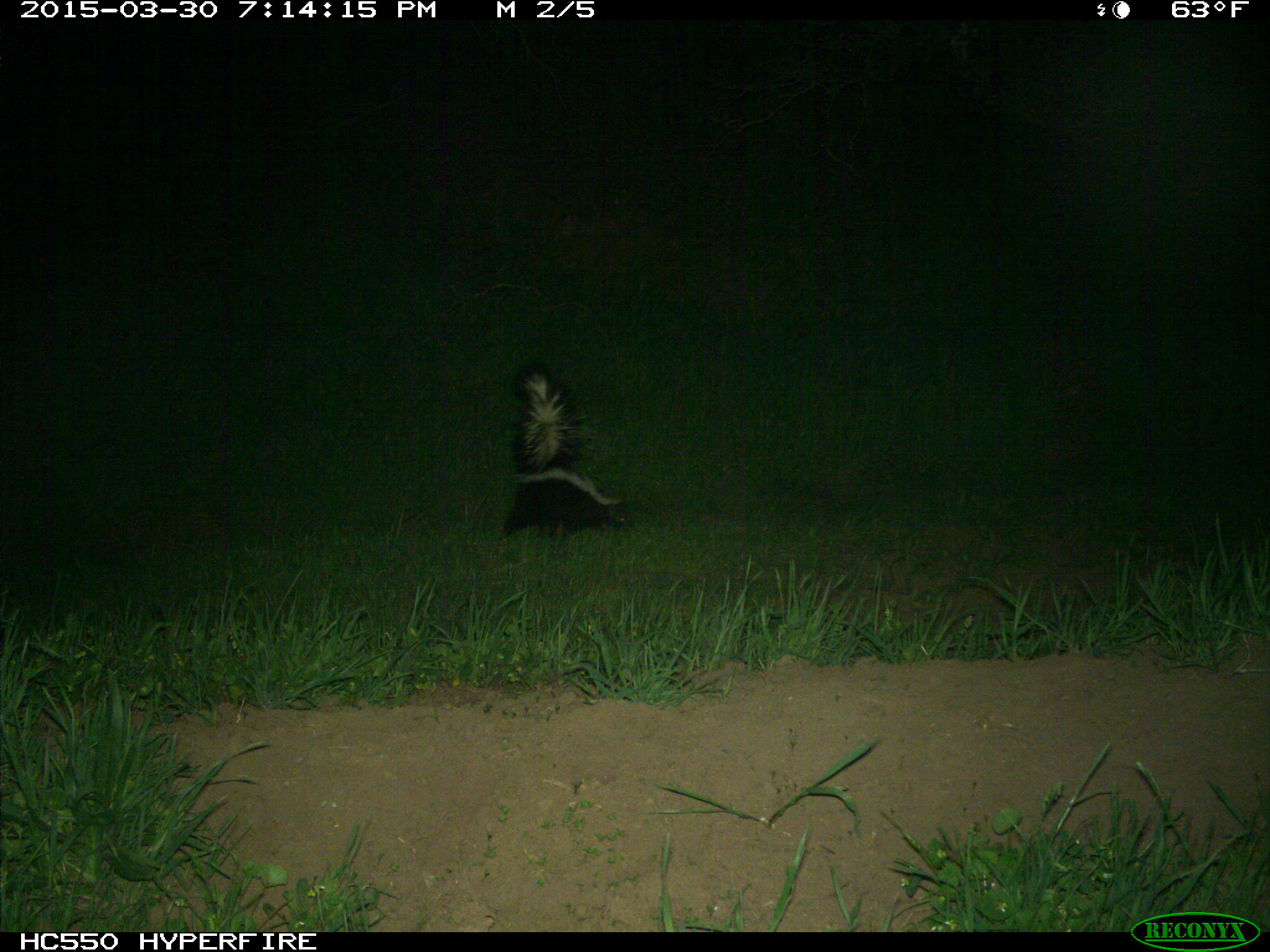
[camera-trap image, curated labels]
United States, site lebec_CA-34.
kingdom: Animalia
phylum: Chordata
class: Mammalia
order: Carnivora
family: Mephitidae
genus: Mephitis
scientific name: Mephitis mephitis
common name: striped skunk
Mephitis mephitis (striped skunk).